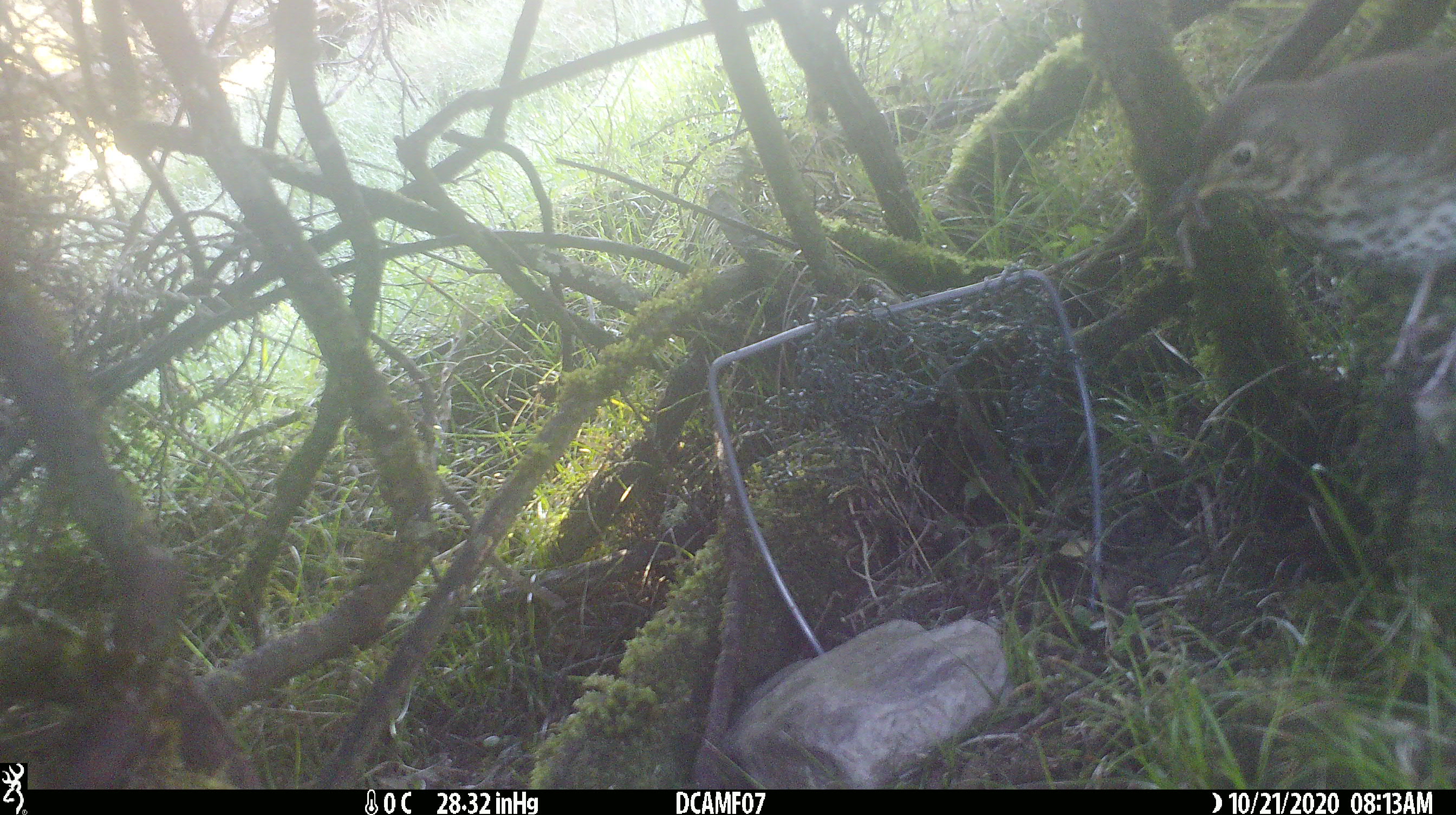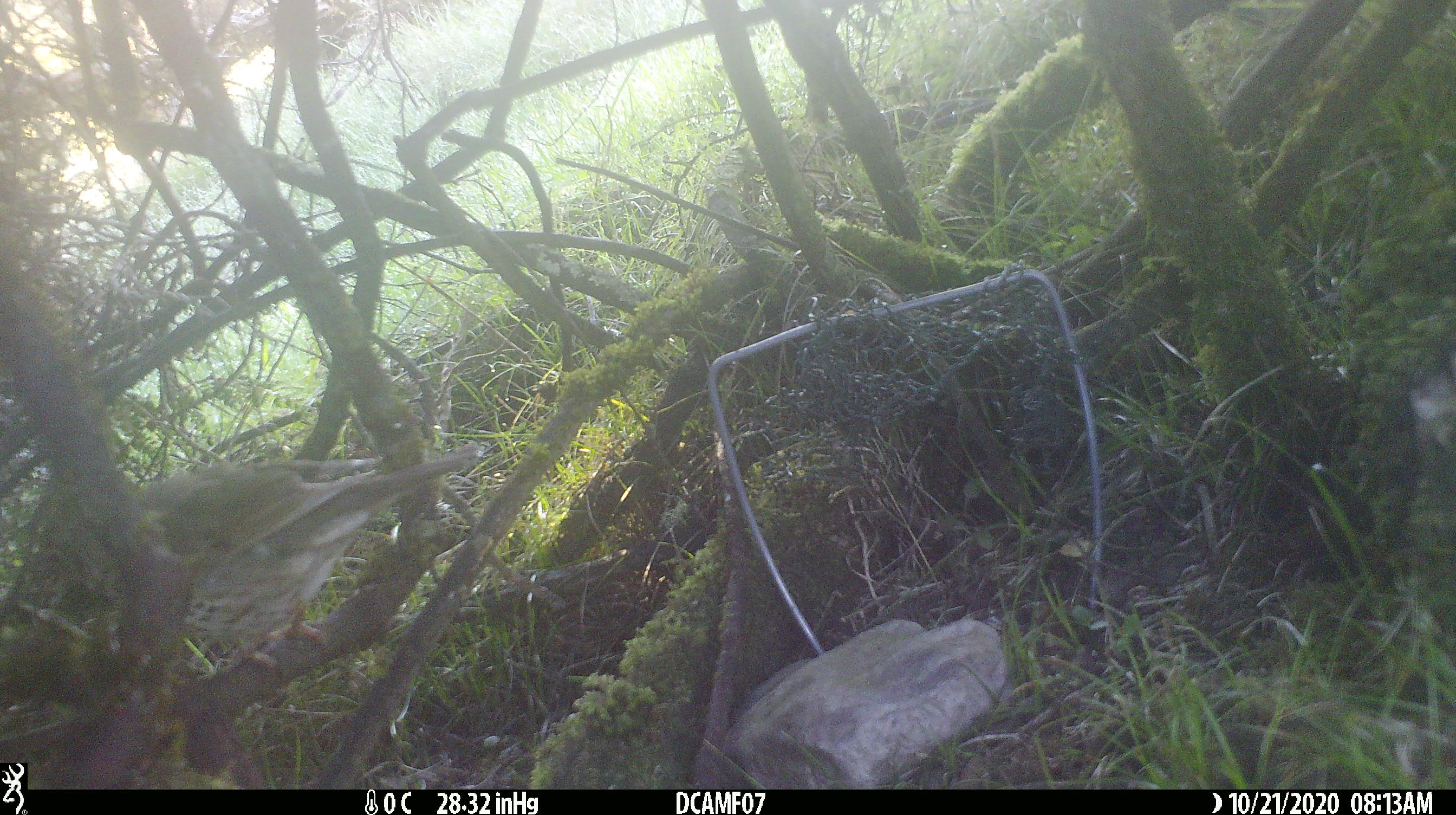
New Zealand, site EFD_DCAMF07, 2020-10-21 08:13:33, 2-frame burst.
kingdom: Animalia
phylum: Chordata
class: Aves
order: Passeriformes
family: Turdidae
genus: Turdus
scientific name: Turdus philomelos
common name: song thrush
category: thrush